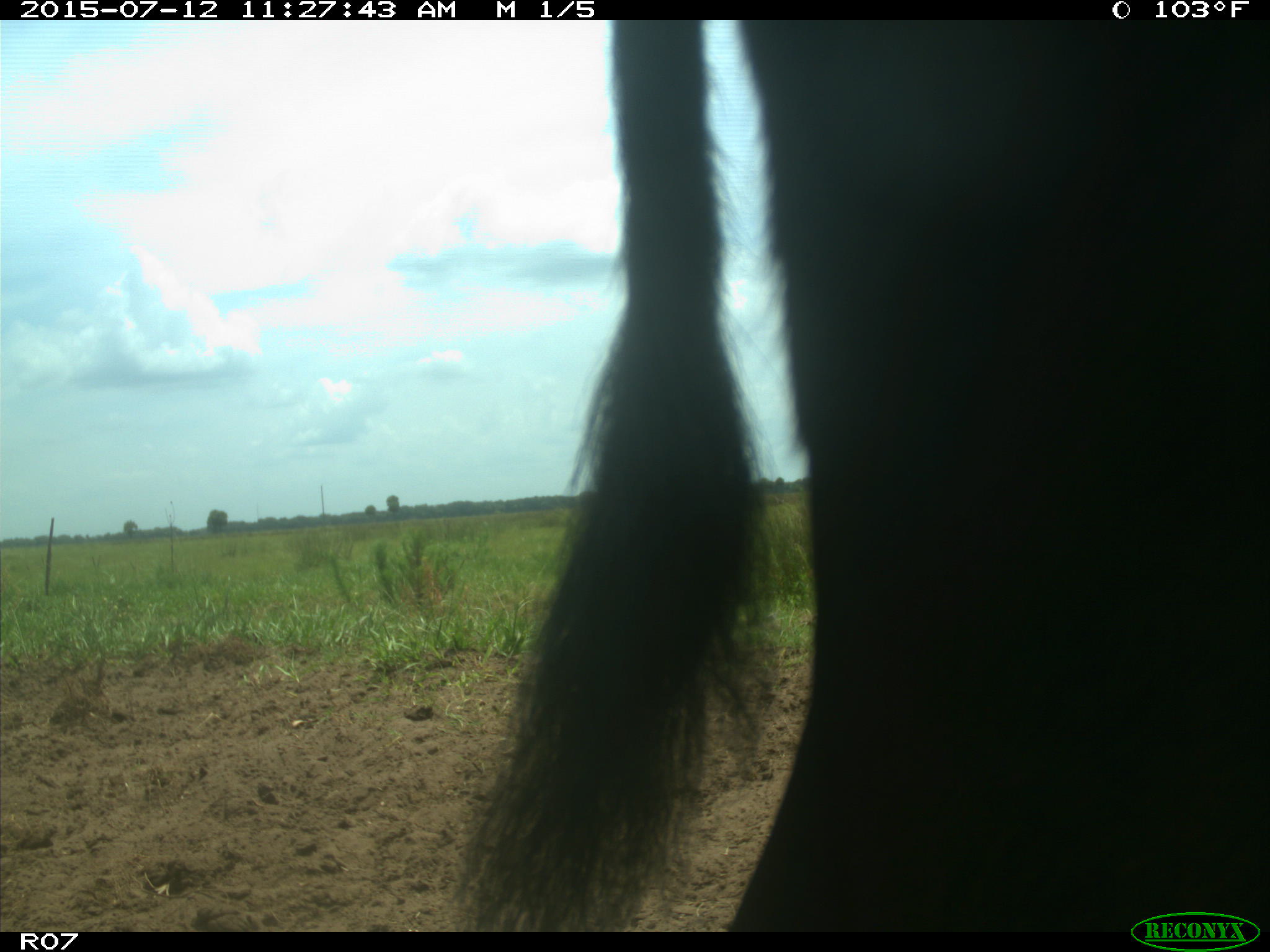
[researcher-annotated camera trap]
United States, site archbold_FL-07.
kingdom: Animalia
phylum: Chordata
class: Mammalia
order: Artiodactyla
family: Bovidae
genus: Bos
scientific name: Bos taurus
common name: domestic cow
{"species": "Bos taurus (domestic cow)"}